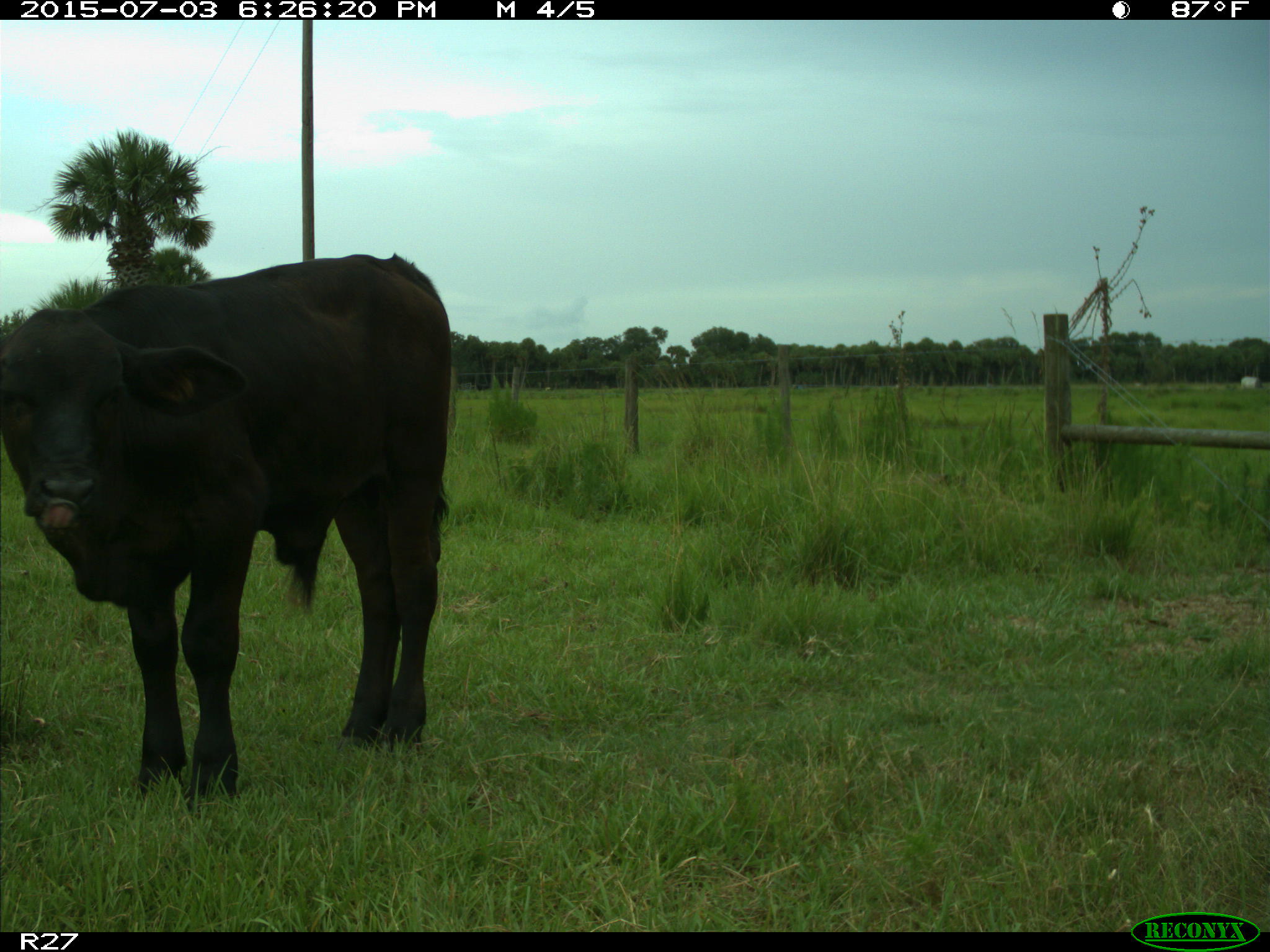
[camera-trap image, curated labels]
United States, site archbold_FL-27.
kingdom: Animalia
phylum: Chordata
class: Mammalia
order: Artiodactyla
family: Bovidae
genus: Bos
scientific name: Bos taurus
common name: domestic cow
Bos taurus (domestic cow).